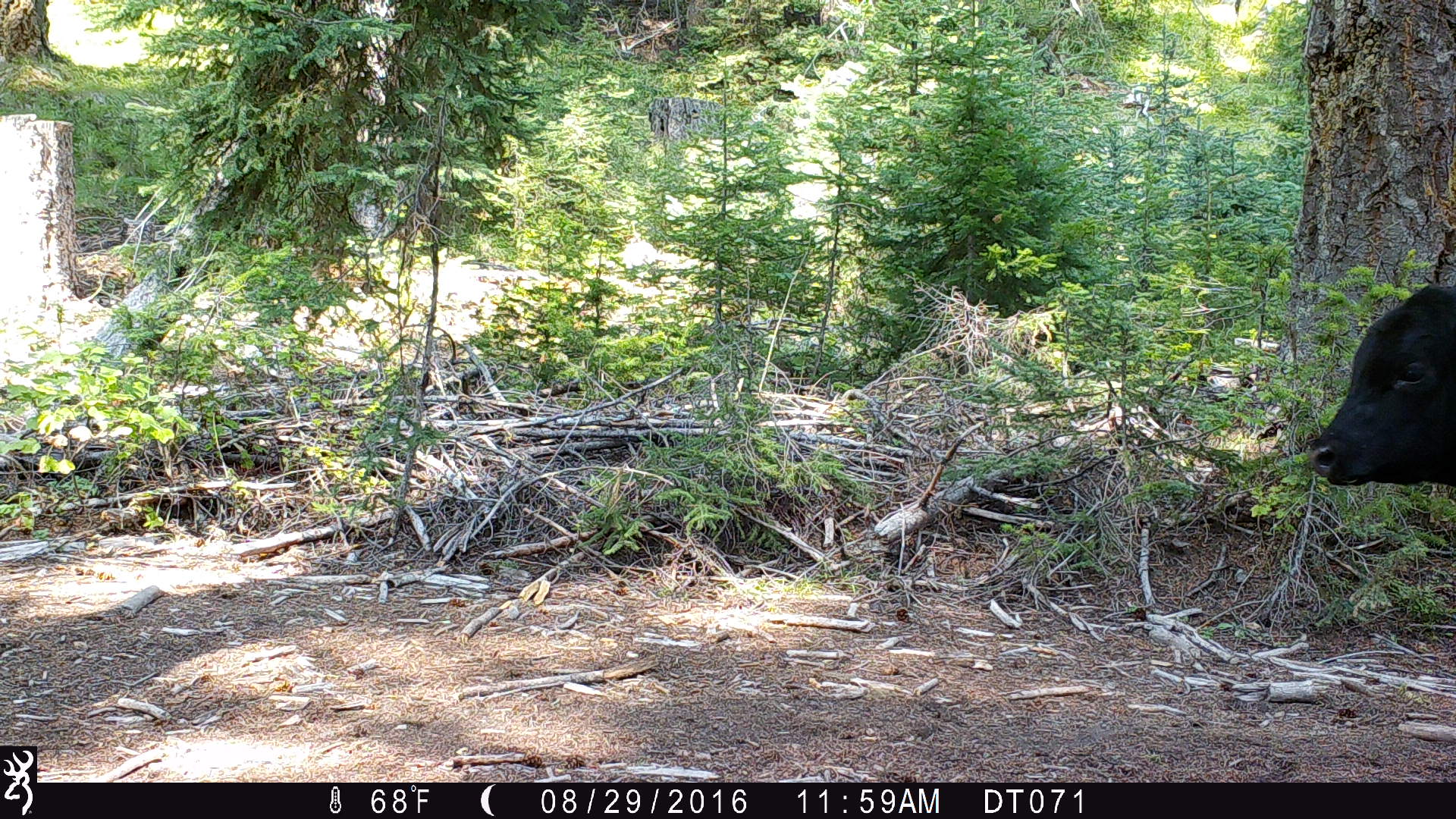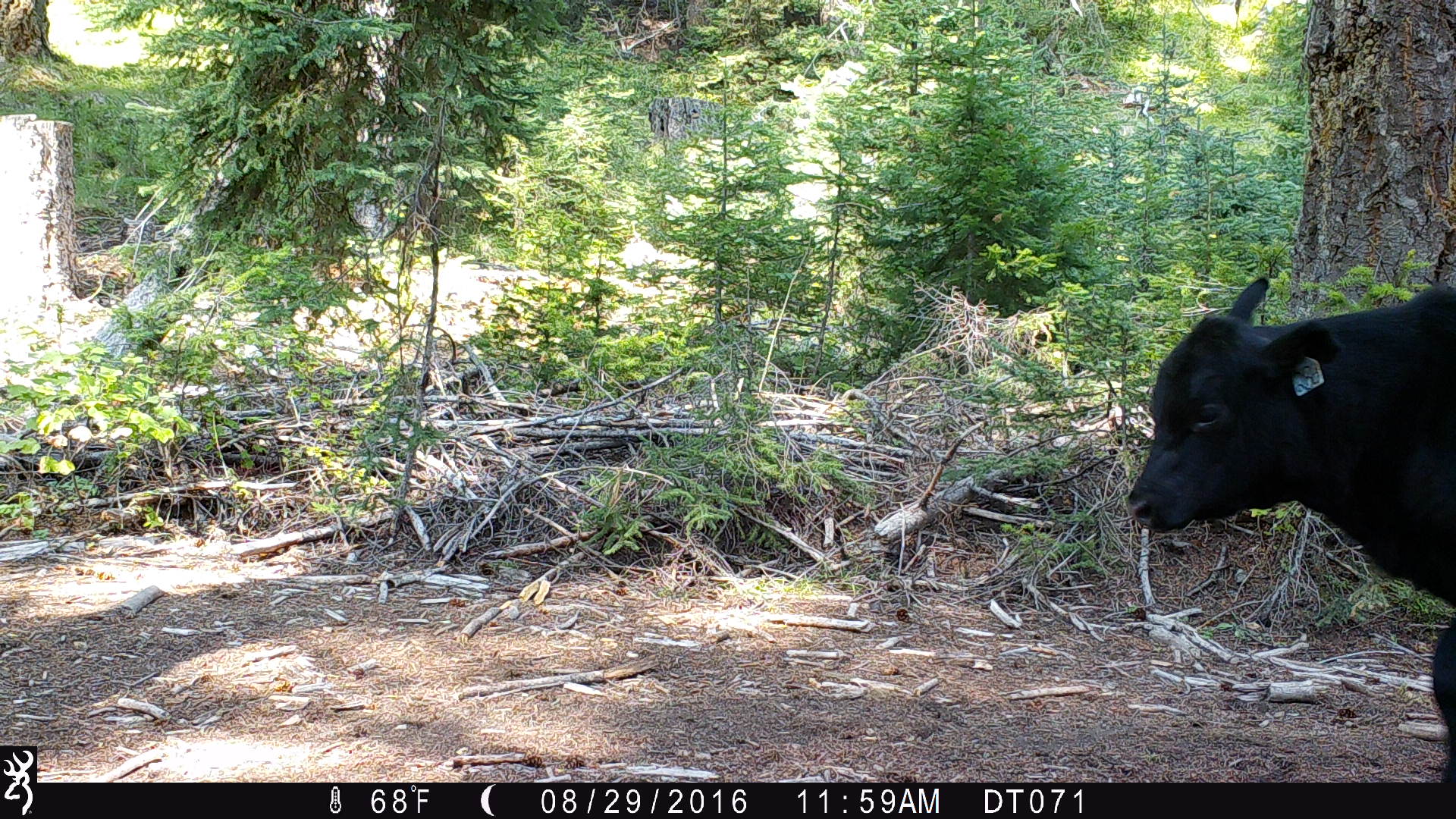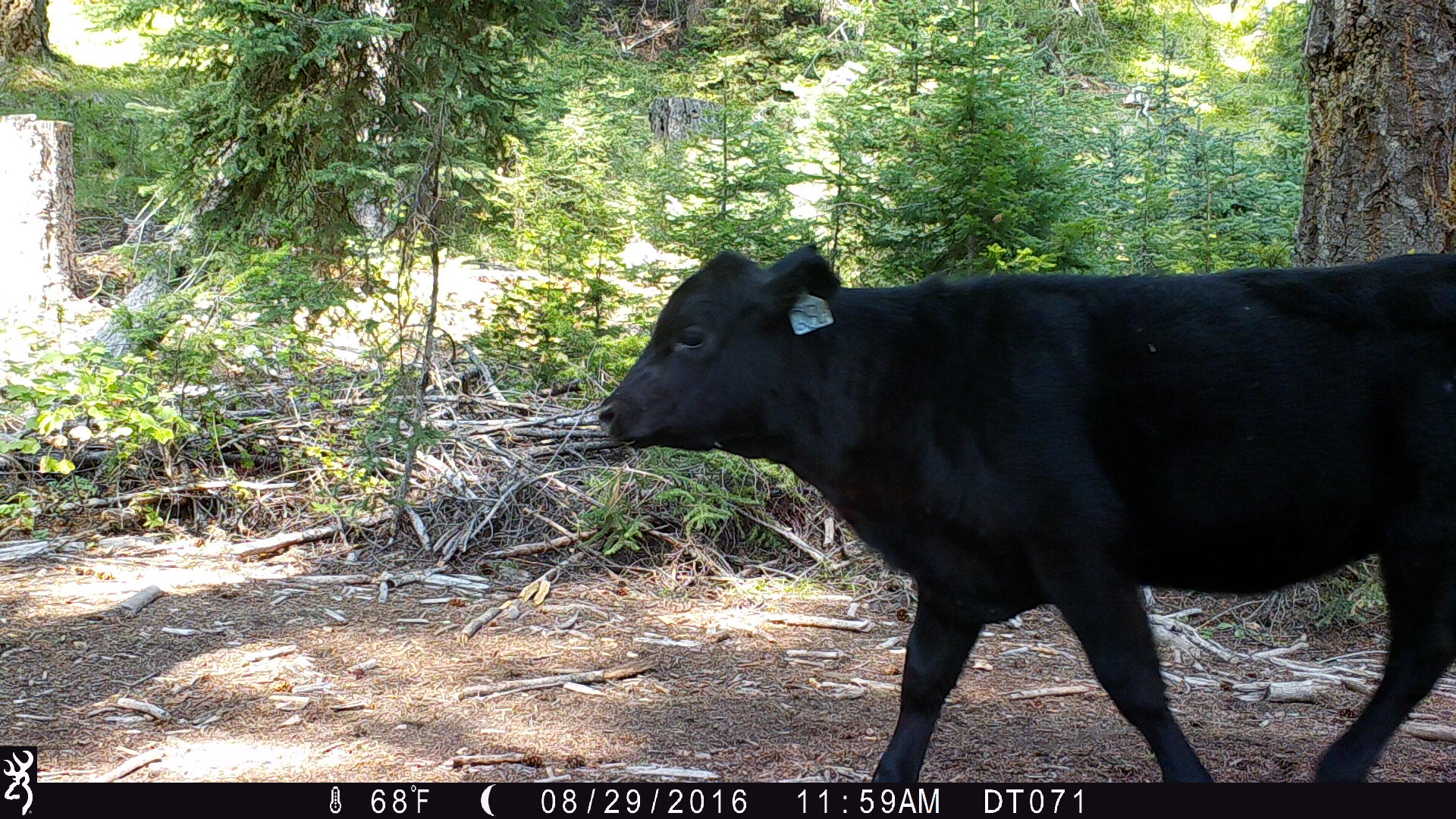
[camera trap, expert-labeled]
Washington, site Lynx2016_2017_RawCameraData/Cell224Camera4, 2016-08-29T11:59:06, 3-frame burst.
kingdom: Animalia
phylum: Chordata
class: Mammalia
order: Artiodactyla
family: Bovidae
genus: Bos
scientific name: Bos taurus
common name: domestic cattle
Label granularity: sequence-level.